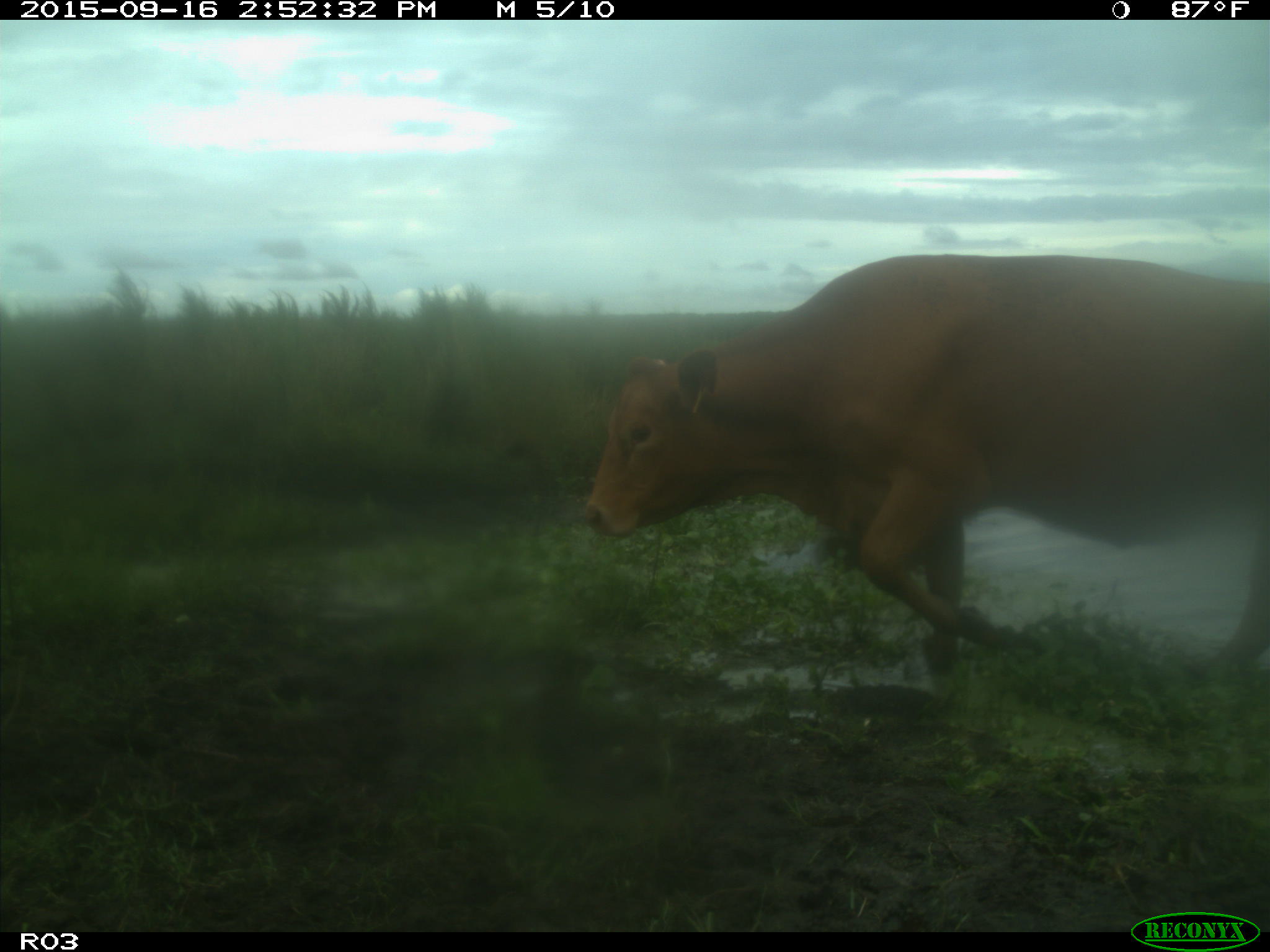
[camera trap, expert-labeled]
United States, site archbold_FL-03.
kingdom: Animalia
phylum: Chordata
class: Mammalia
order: Artiodactyla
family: Bovidae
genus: Bos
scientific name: Bos taurus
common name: domestic cow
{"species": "Bos taurus (domestic cow)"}